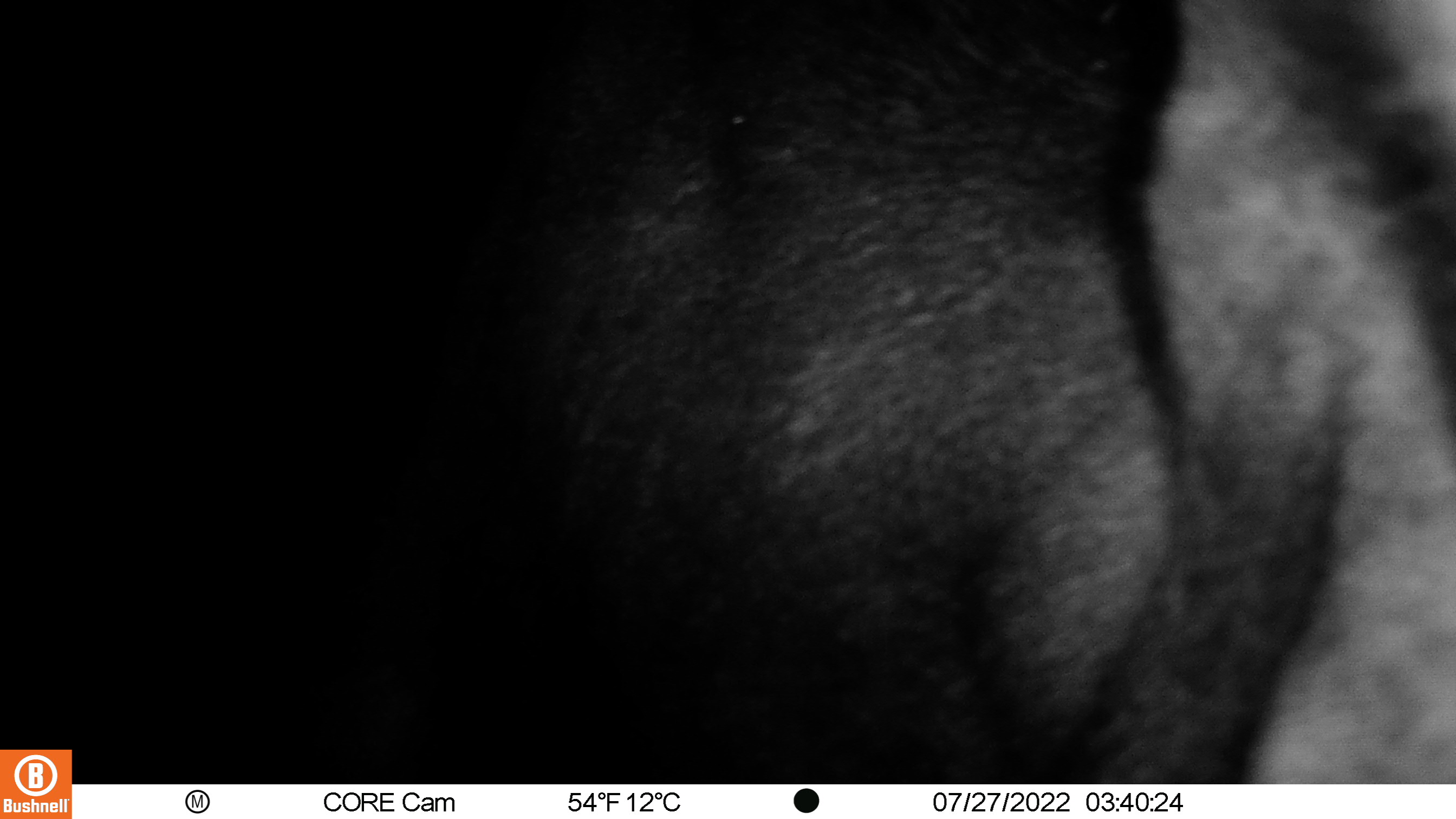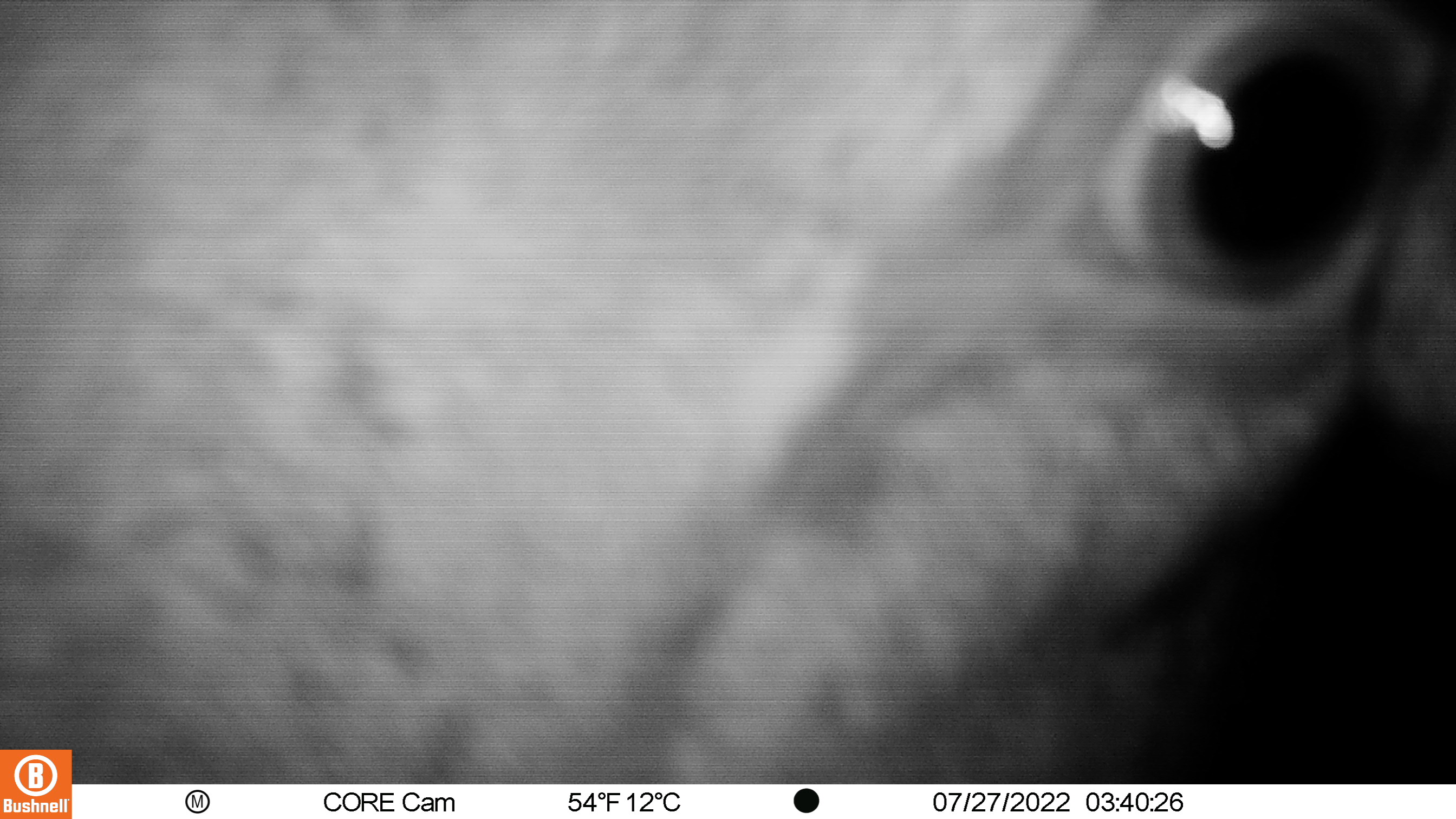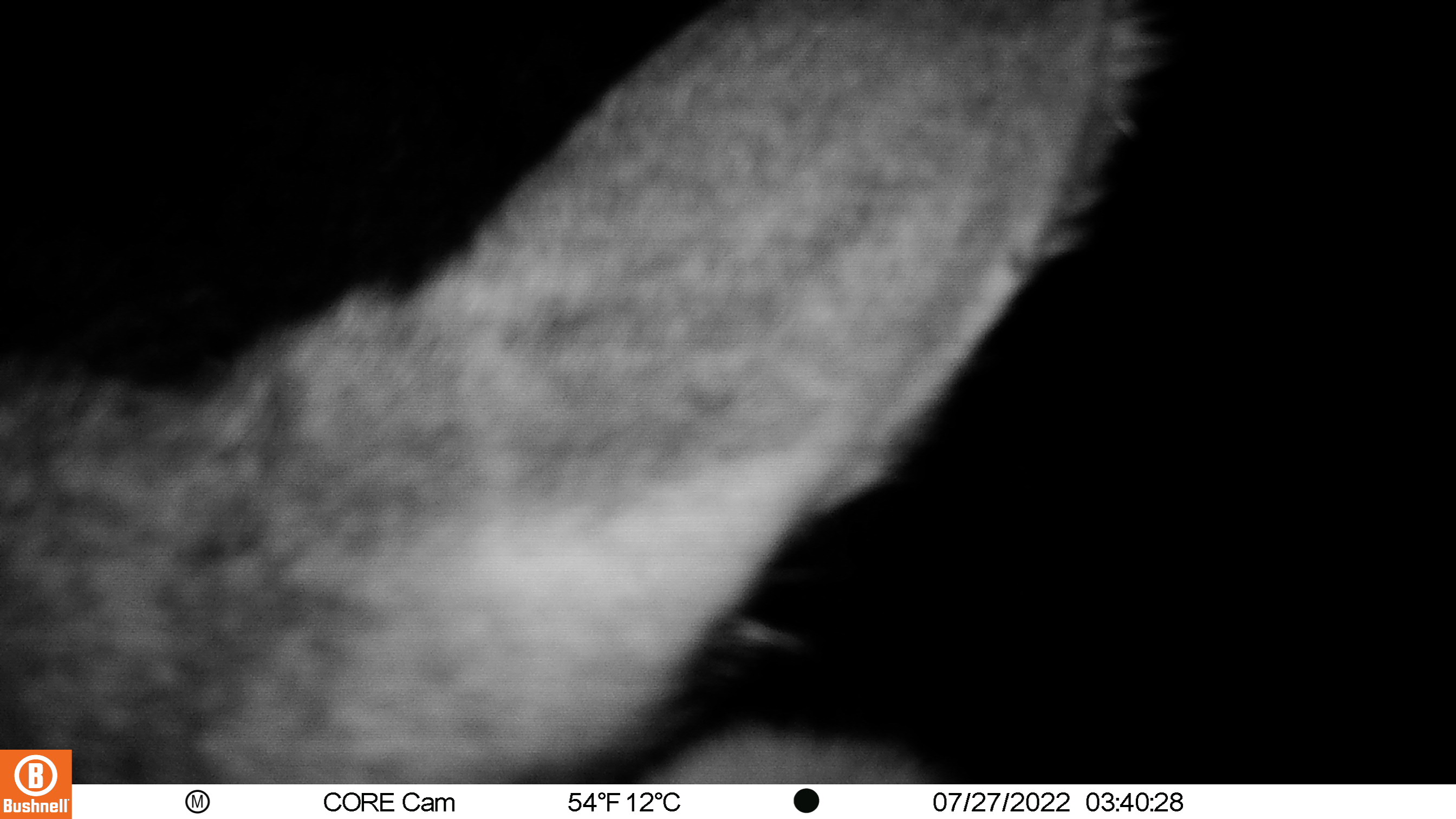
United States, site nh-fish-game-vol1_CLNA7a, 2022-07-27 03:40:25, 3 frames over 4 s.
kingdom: Animalia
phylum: Chordata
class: Mammalia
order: Artiodactyla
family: Cervidae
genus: Alces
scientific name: Alces alces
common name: moose